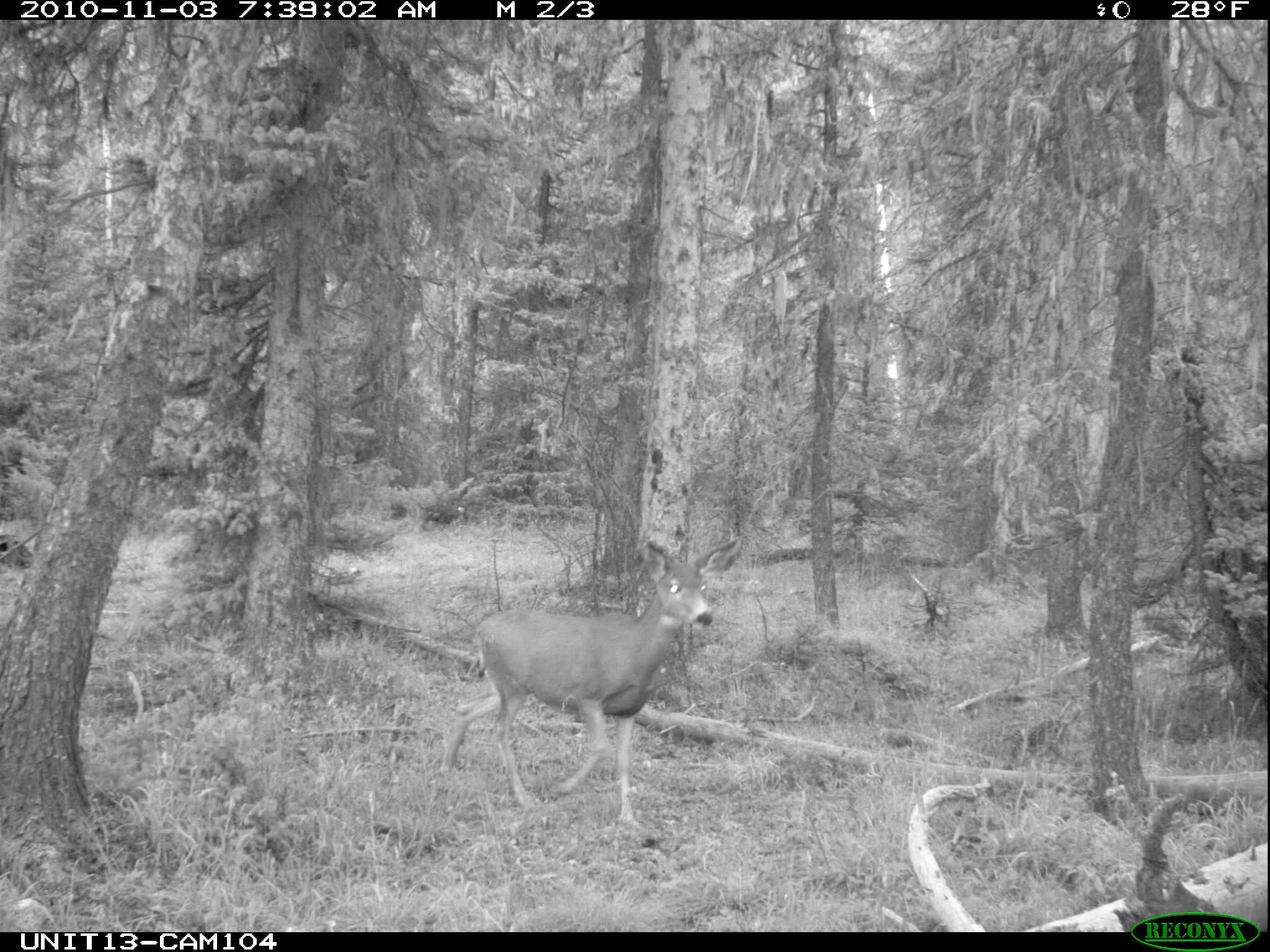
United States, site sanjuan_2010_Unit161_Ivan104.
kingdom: Animalia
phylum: Chordata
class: Mammalia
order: Artiodactyla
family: Cervidae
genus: Odocoileus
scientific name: Odocoileus hemionus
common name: mule deer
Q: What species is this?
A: Odocoileus hemionus (mule deer).